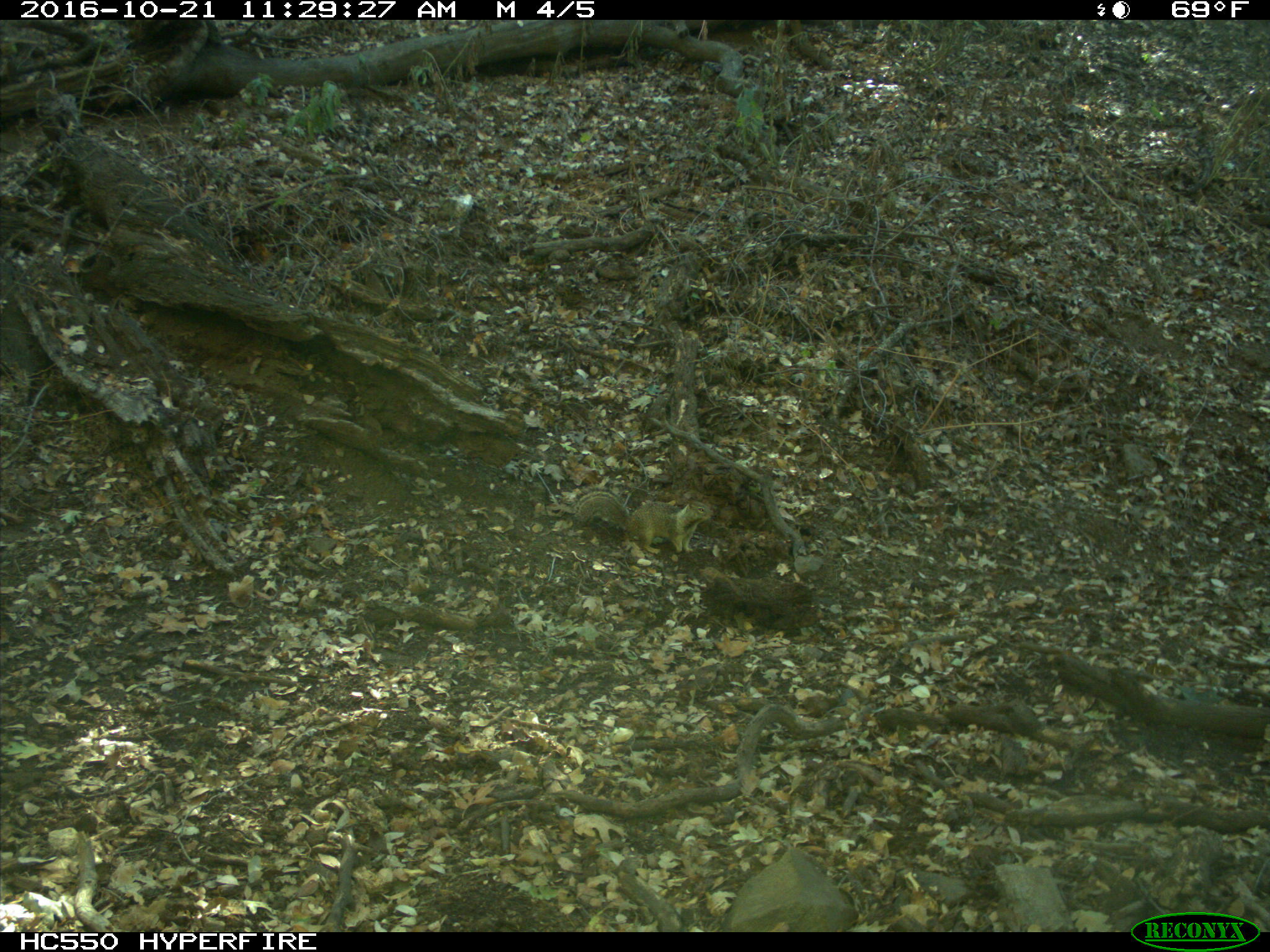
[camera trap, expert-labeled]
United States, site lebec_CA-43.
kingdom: Animalia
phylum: Chordata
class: Mammalia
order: Rodentia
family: Sciuridae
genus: Otospermophilus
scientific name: Otospermophilus beecheyi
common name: california ground squirrel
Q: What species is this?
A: Otospermophilus beecheyi (california ground squirrel).